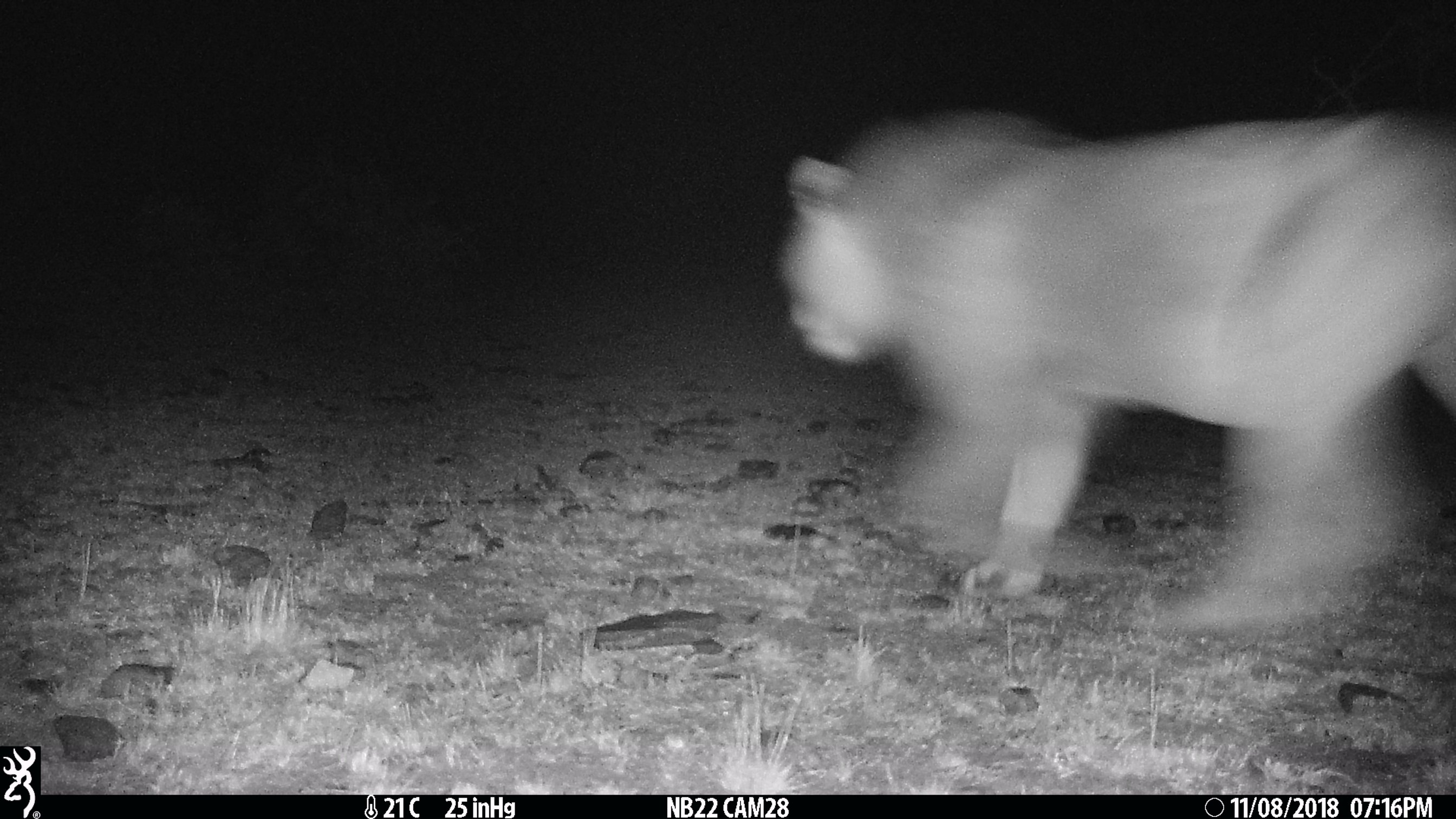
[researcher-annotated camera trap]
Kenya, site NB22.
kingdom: Animalia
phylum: Chordata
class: Mammalia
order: Carnivora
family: Felidae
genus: Panthera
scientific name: Panthera leo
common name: lion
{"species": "lion (Panthera leo)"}